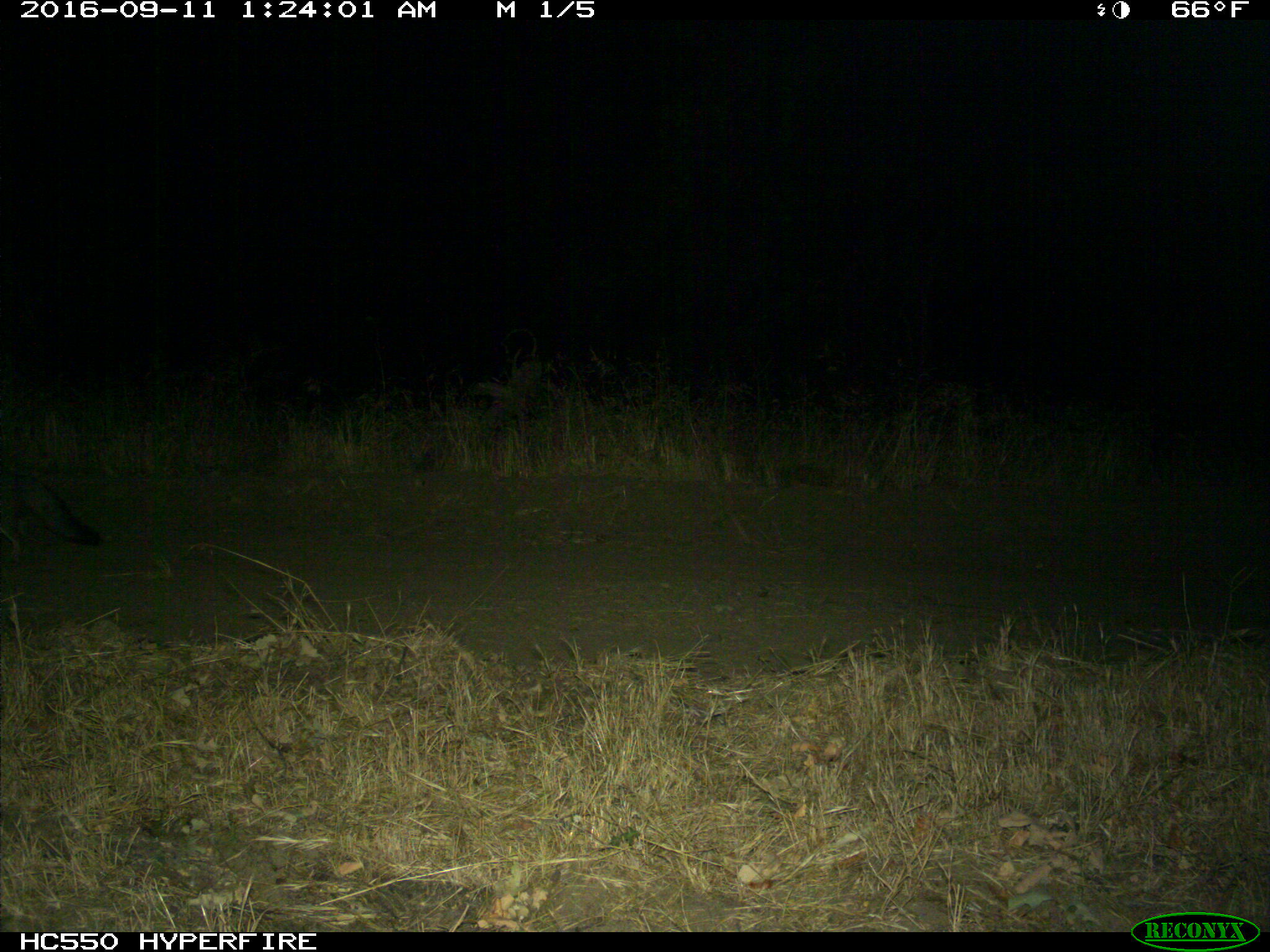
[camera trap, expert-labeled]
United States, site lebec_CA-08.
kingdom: Animalia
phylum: Chordata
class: Mammalia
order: Carnivora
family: Canidae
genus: Urocyon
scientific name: Urocyon cinereoargenteus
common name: gray fox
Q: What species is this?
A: Urocyon cinereoargenteus (gray fox).